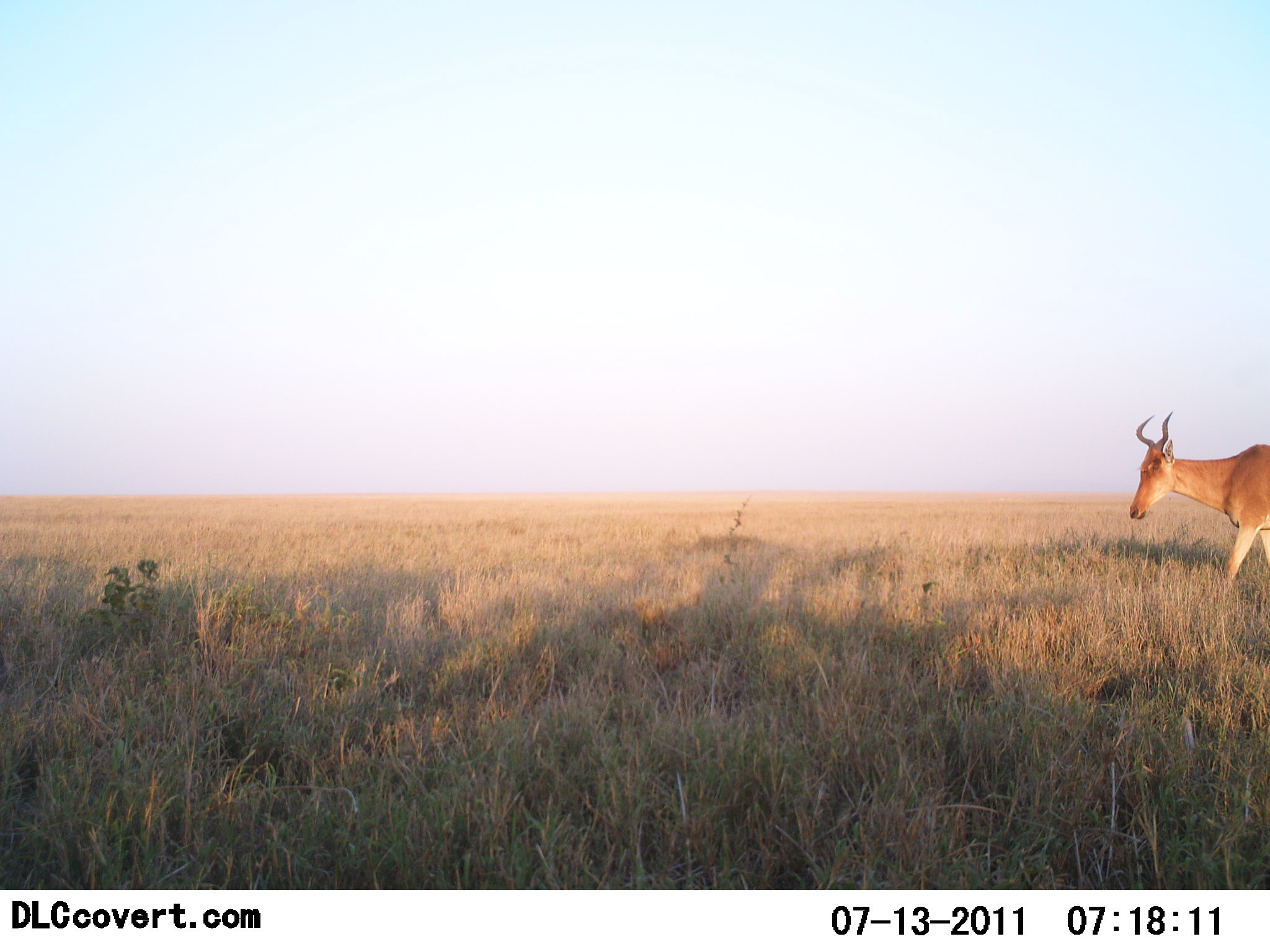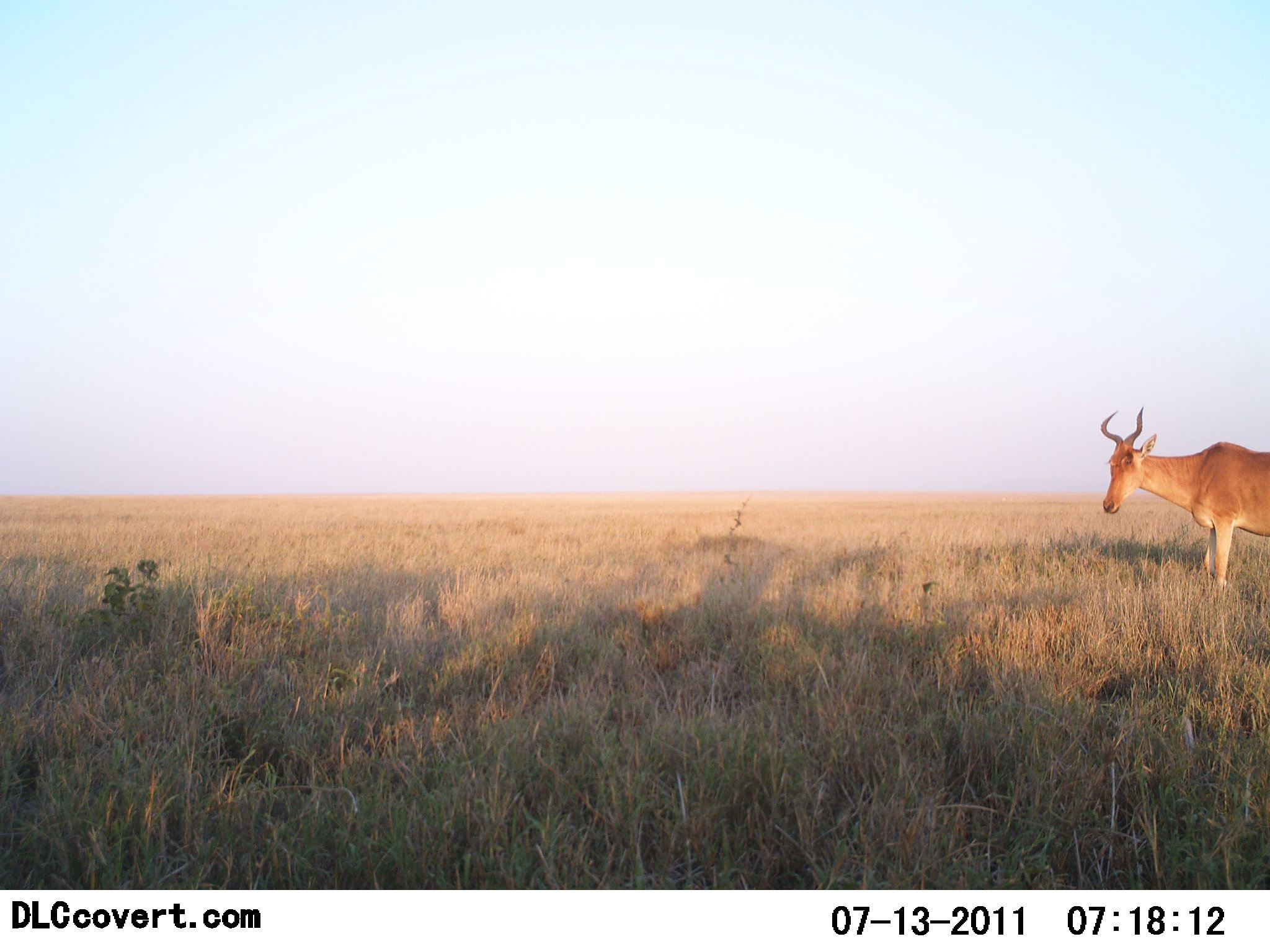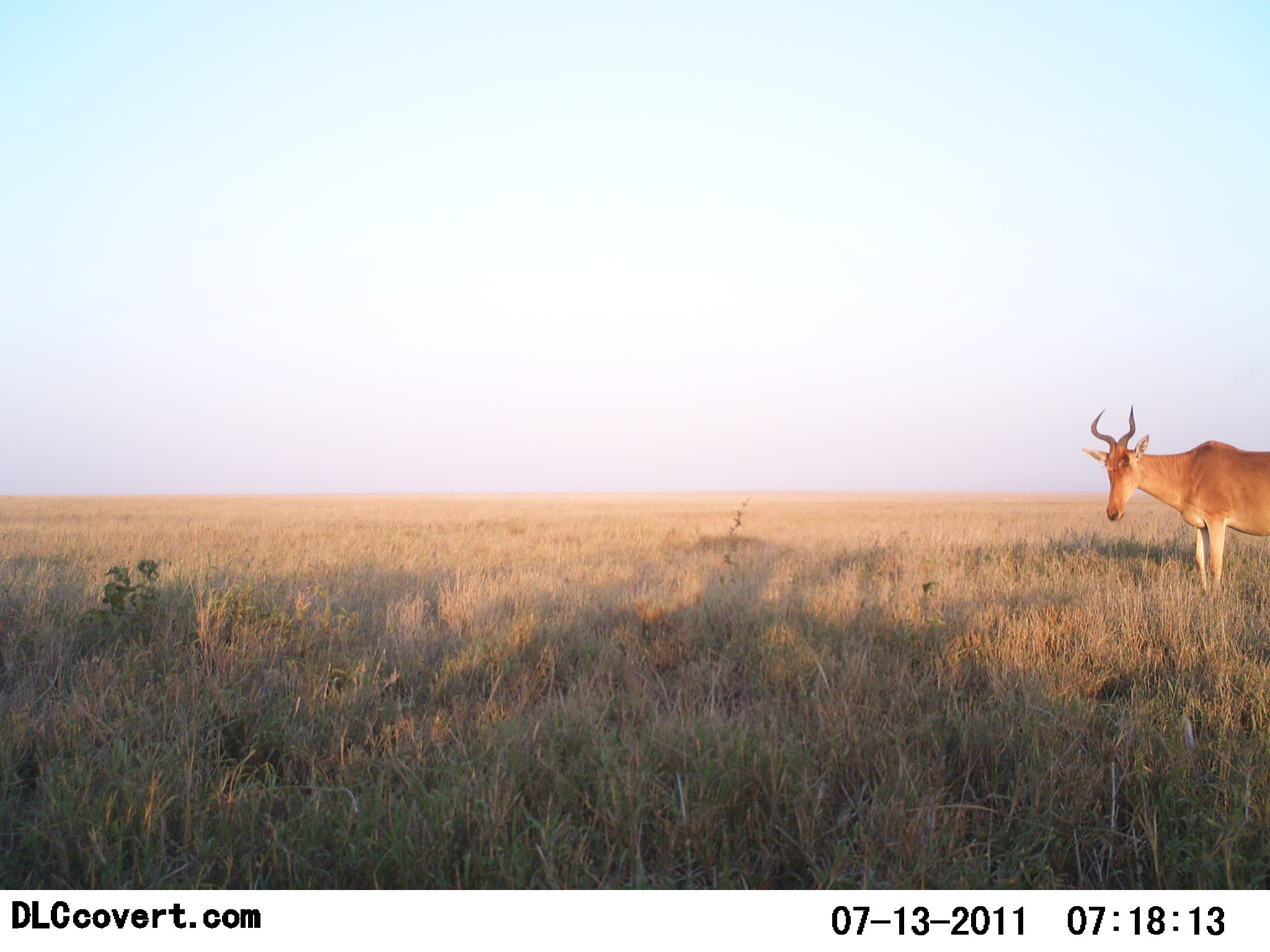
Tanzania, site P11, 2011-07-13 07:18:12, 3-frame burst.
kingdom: Animalia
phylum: Chordata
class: Mammalia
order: Artiodactyla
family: Bovidae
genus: Alcelaphus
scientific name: Alcelaphus buselaphus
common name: hartebeest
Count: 1.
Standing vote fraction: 73%.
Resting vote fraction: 0%.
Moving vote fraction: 27%.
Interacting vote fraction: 0%.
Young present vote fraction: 0%.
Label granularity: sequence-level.